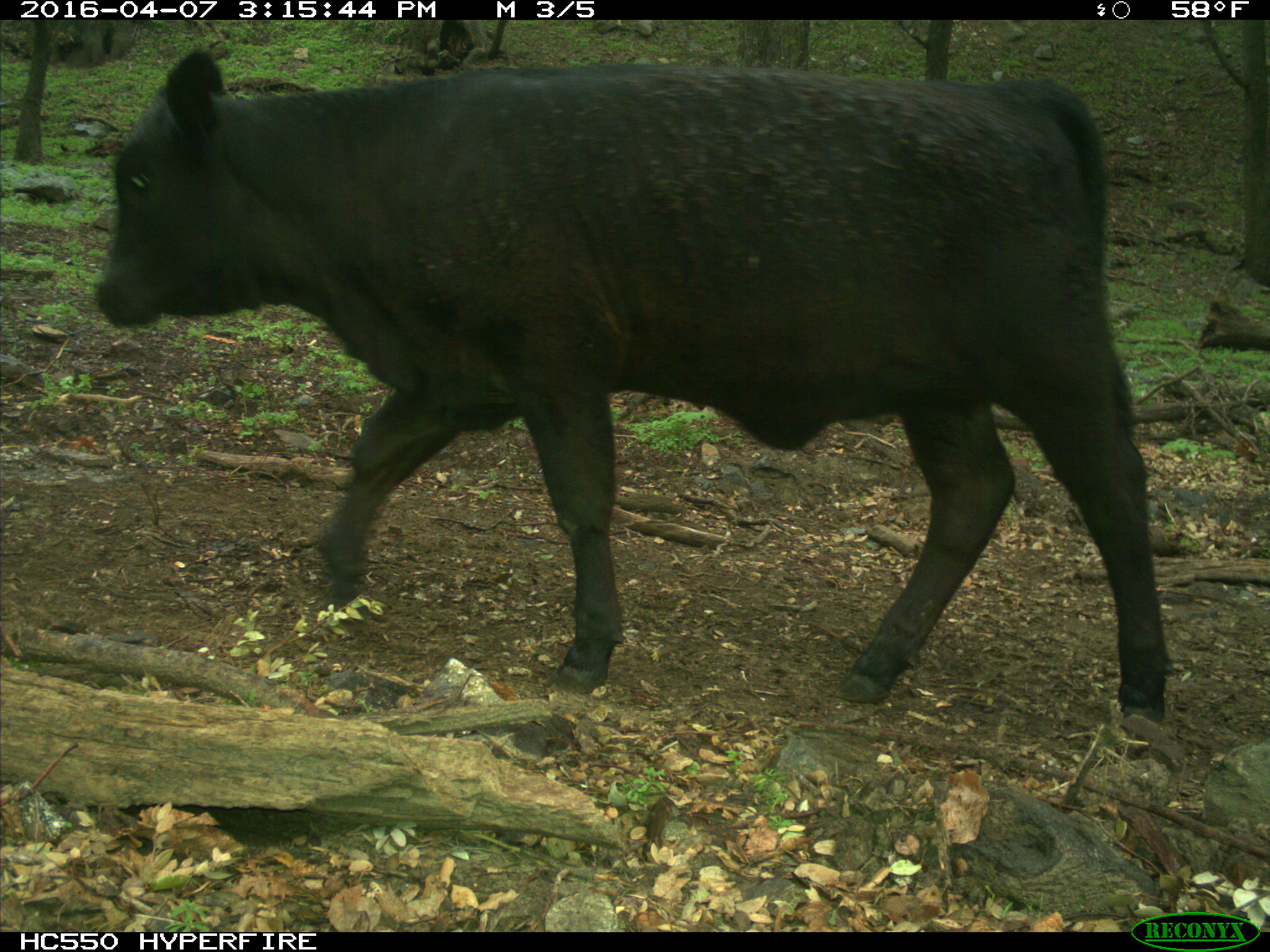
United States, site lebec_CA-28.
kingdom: Animalia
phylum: Chordata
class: Mammalia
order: Artiodactyla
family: Bovidae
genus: Bos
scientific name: Bos taurus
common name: domestic cow